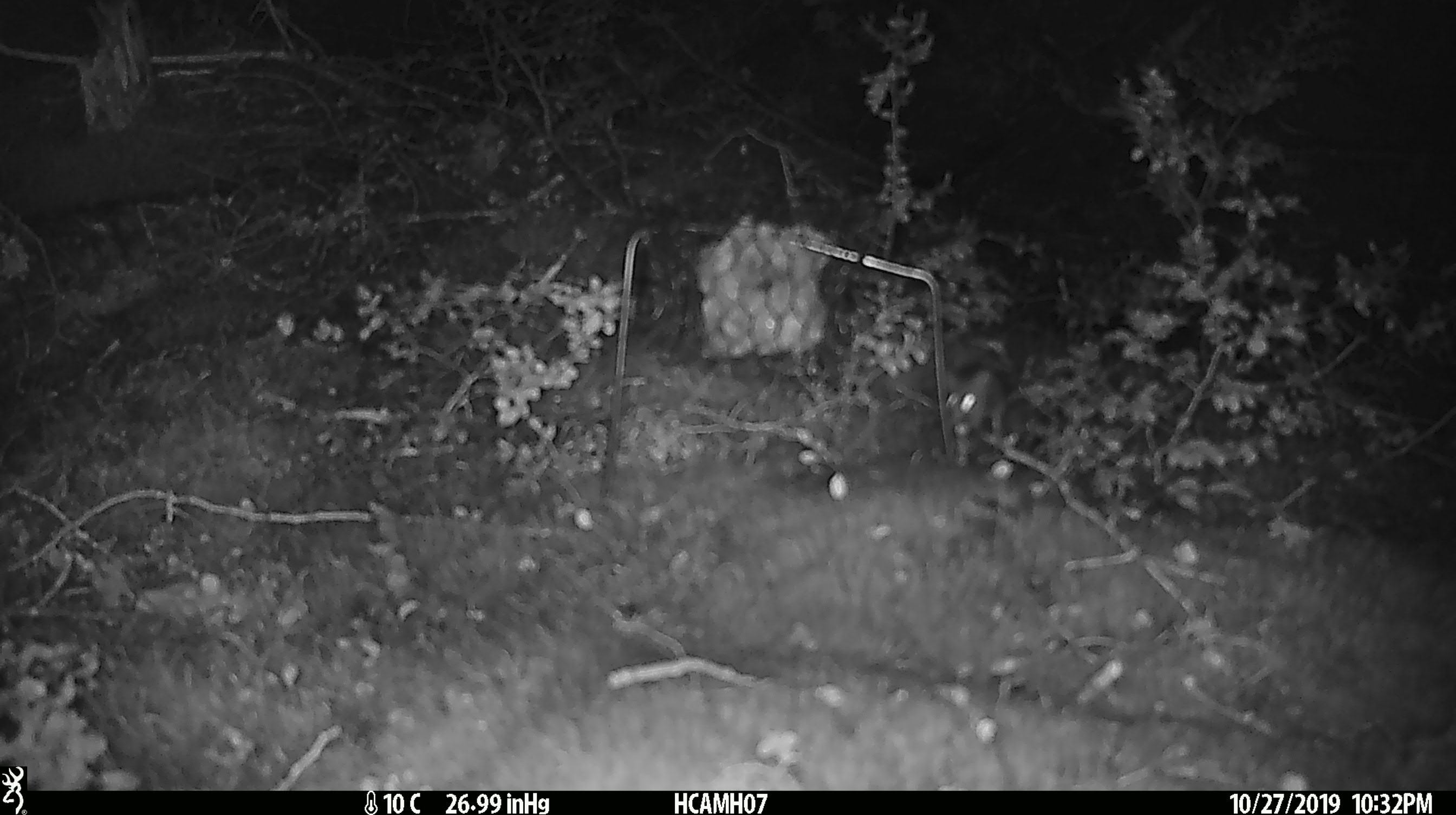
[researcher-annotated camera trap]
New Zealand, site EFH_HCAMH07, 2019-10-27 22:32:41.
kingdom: Animalia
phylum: Chordata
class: Mammalia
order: Rodentia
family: Muridae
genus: Mus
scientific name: Mus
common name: mouse